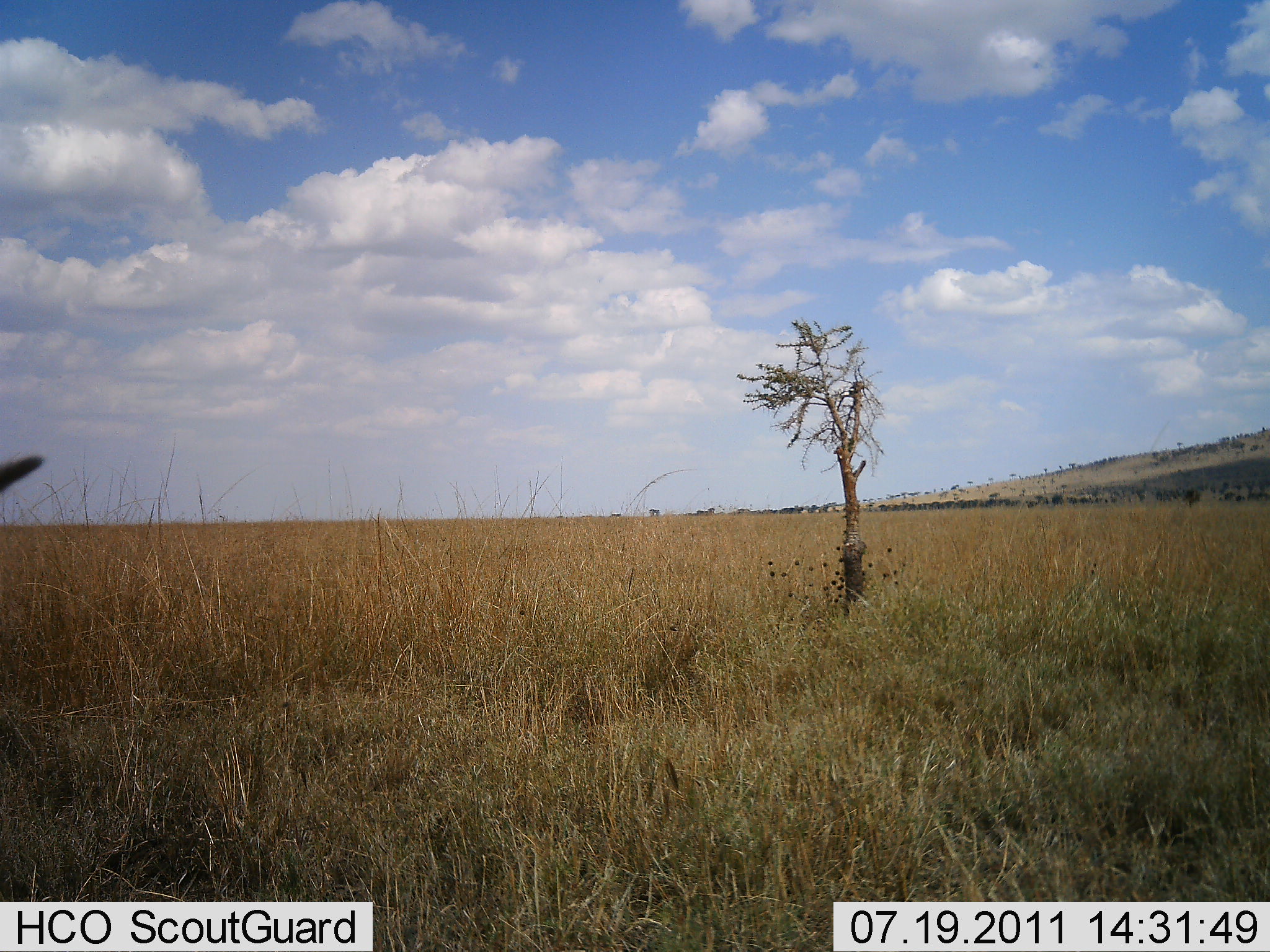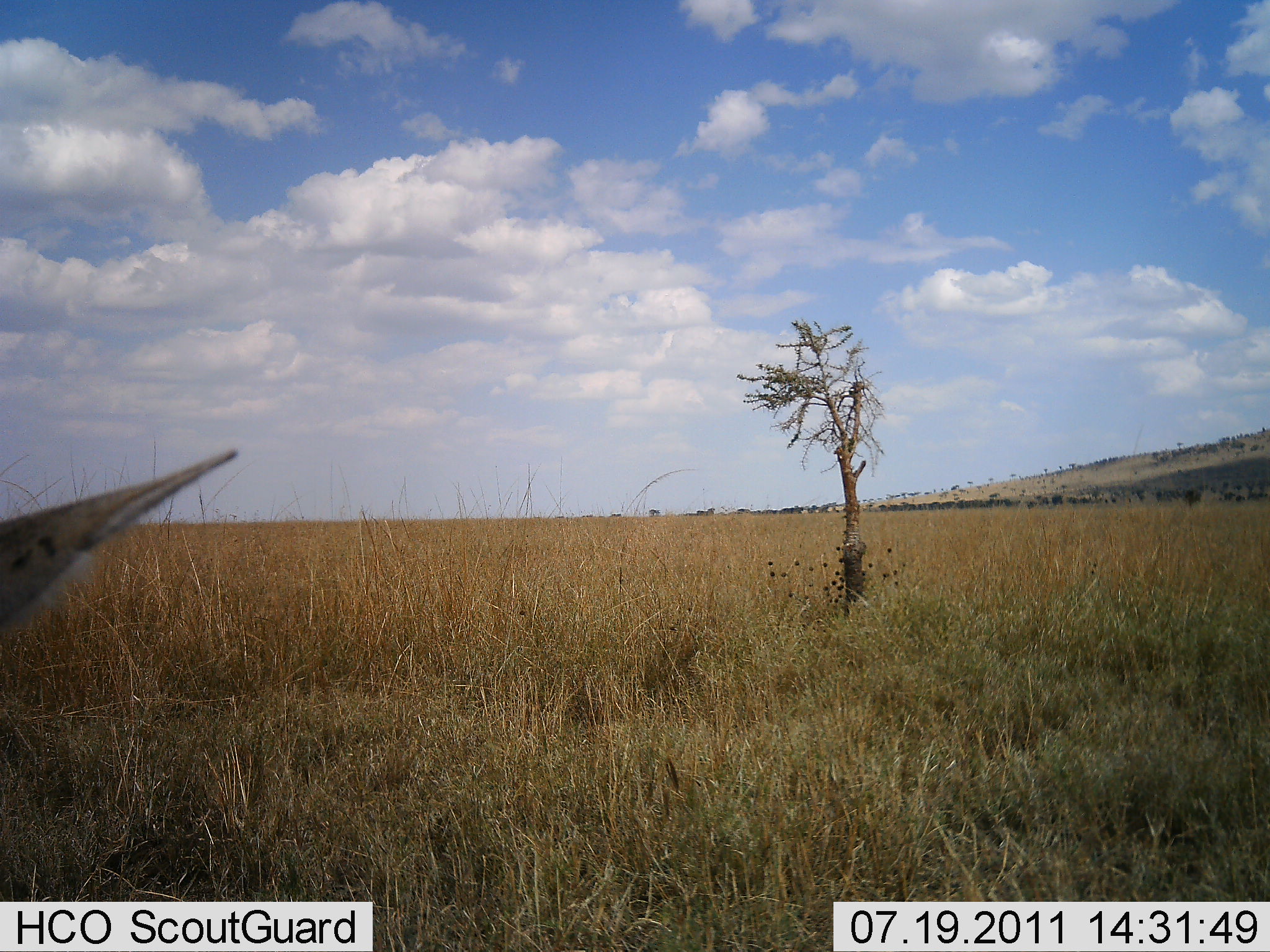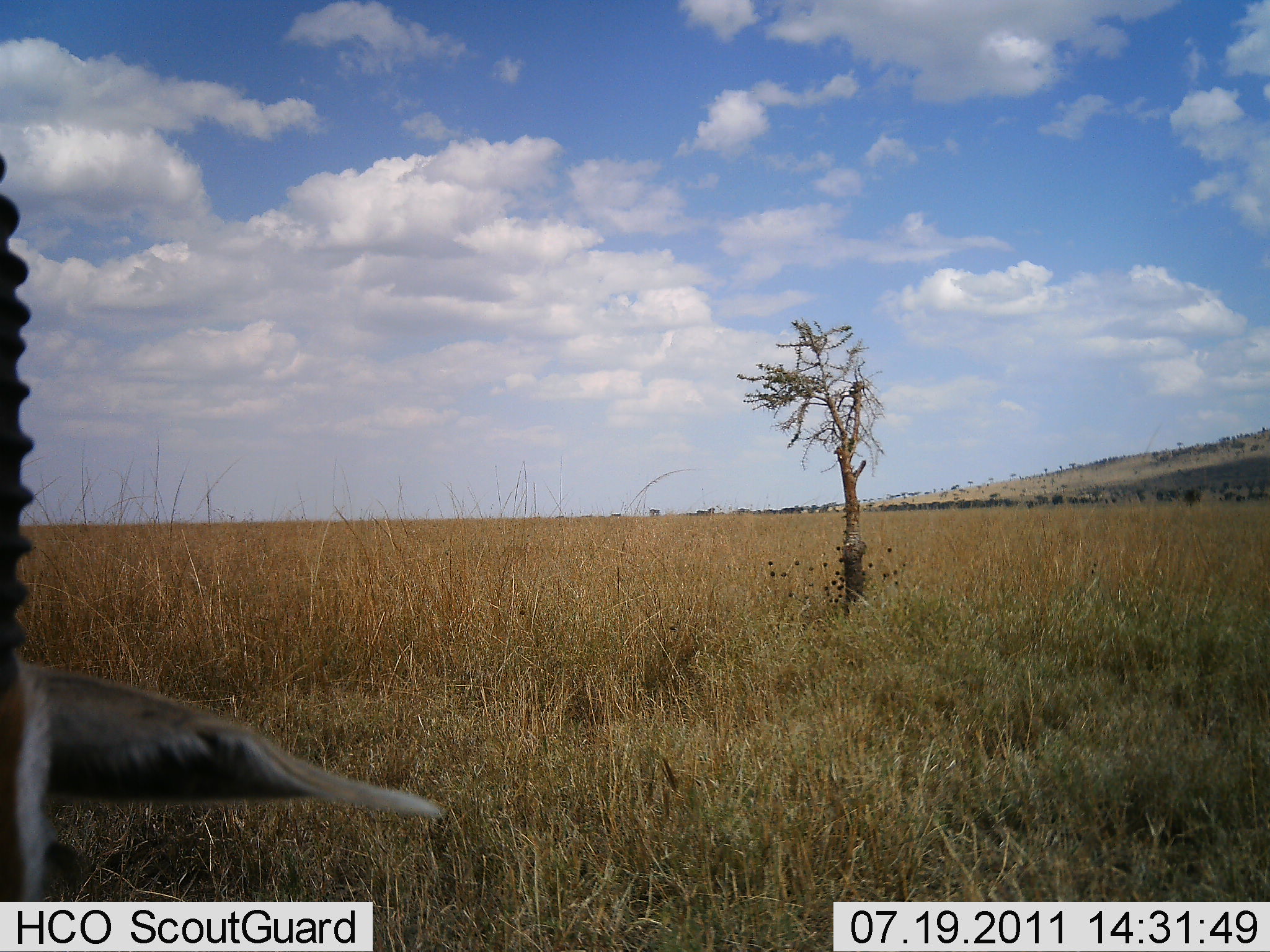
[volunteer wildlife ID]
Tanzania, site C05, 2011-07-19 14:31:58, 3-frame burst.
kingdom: Animalia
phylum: Chordata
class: Mammalia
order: Artiodactyla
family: Bovidae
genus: Eudorcas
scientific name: Eudorcas thomsonii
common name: thomson's gazelle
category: gazellethomsons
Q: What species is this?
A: Gazellethomsons (thomson's gazelle) (Eudorcas thomsonii).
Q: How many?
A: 1.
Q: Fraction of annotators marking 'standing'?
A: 60%.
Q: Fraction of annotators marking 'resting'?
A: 0%.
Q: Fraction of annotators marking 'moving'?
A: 20%.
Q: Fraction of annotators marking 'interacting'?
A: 0%.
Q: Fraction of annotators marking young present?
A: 0%.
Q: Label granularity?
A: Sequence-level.